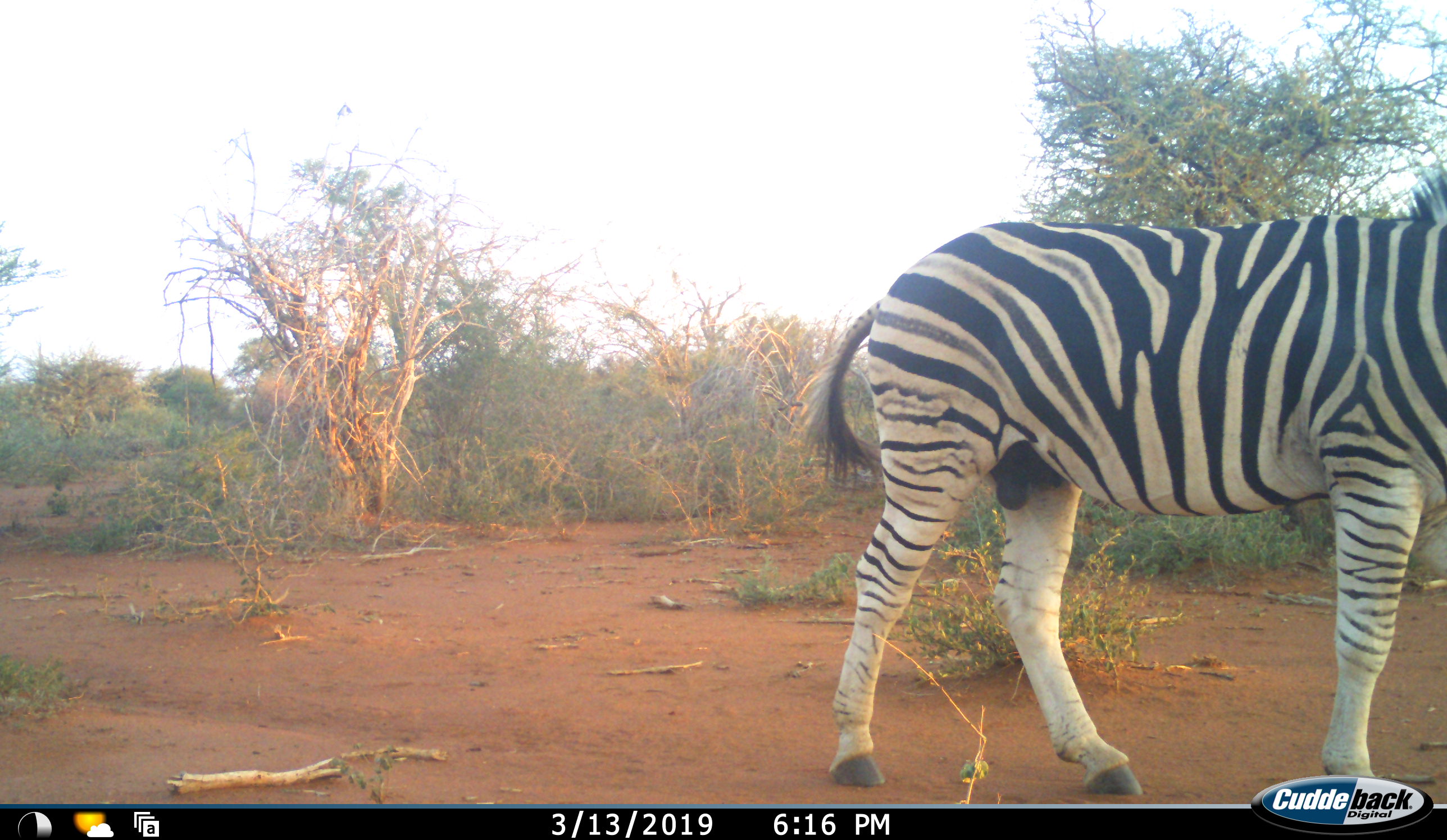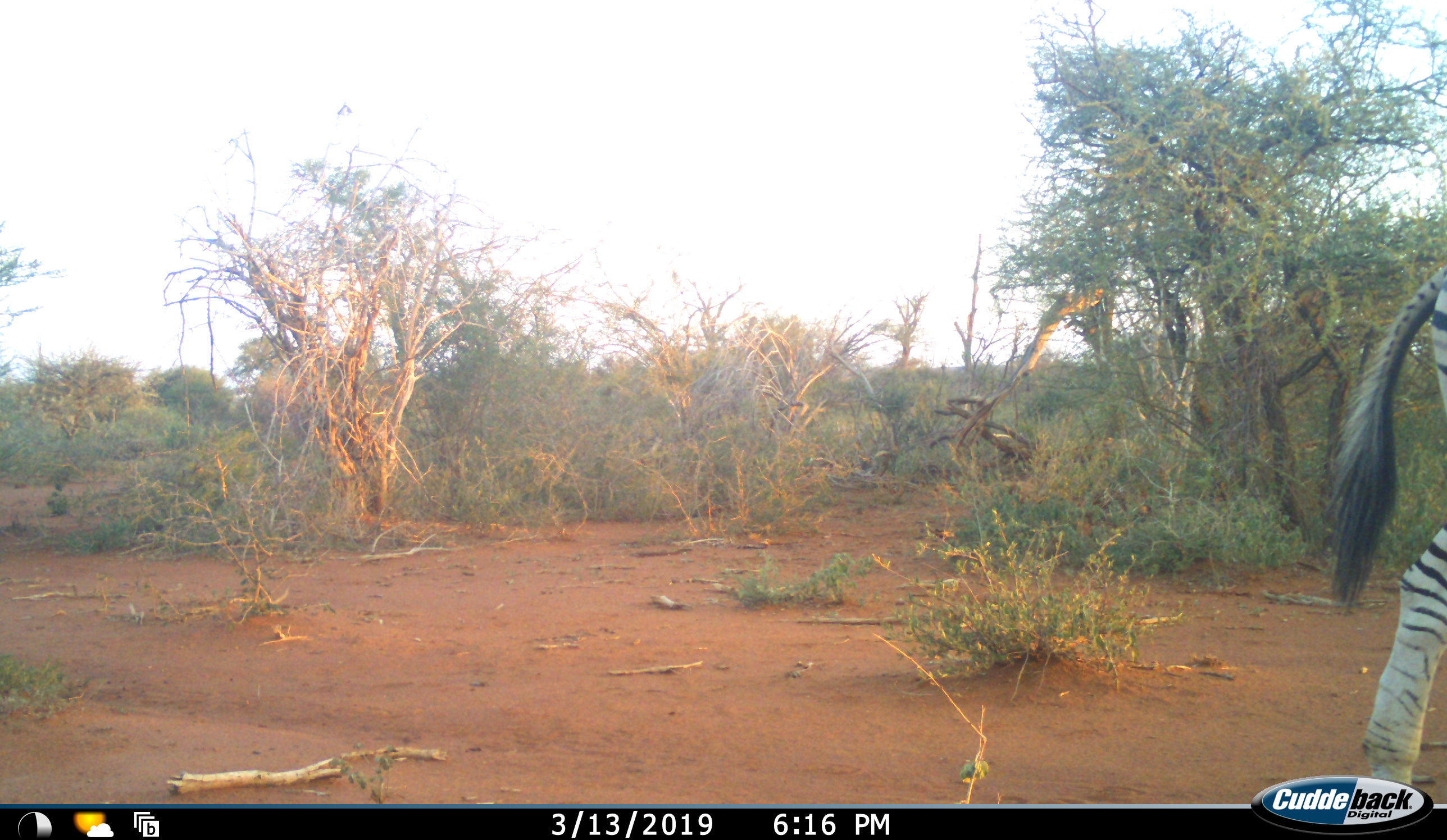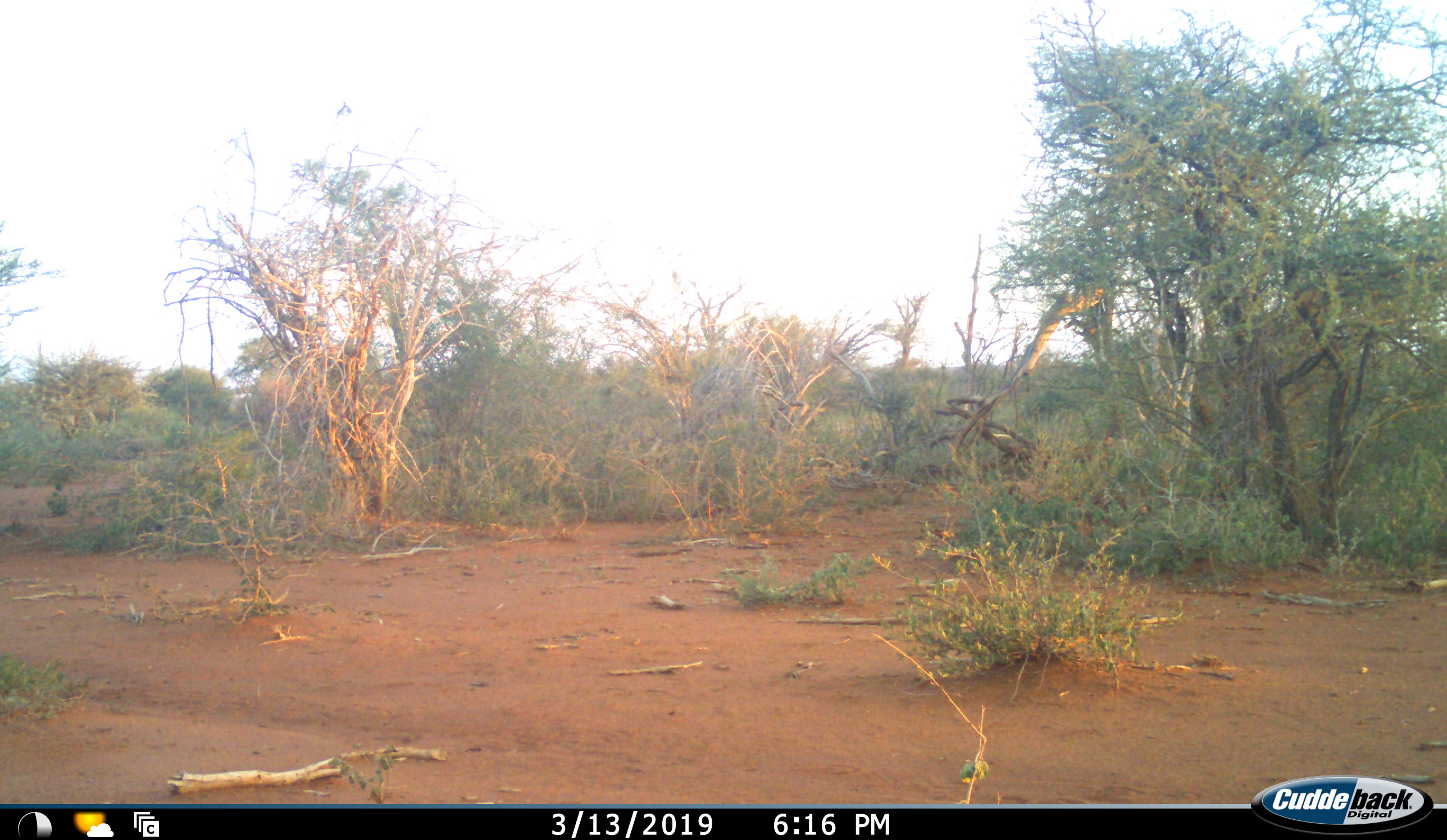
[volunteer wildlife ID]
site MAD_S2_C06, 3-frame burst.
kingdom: Animalia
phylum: Chordata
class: Mammalia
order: Perissodactyla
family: Equidae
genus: Equus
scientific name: Equus quagga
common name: plains zebra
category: zebraplains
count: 1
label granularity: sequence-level